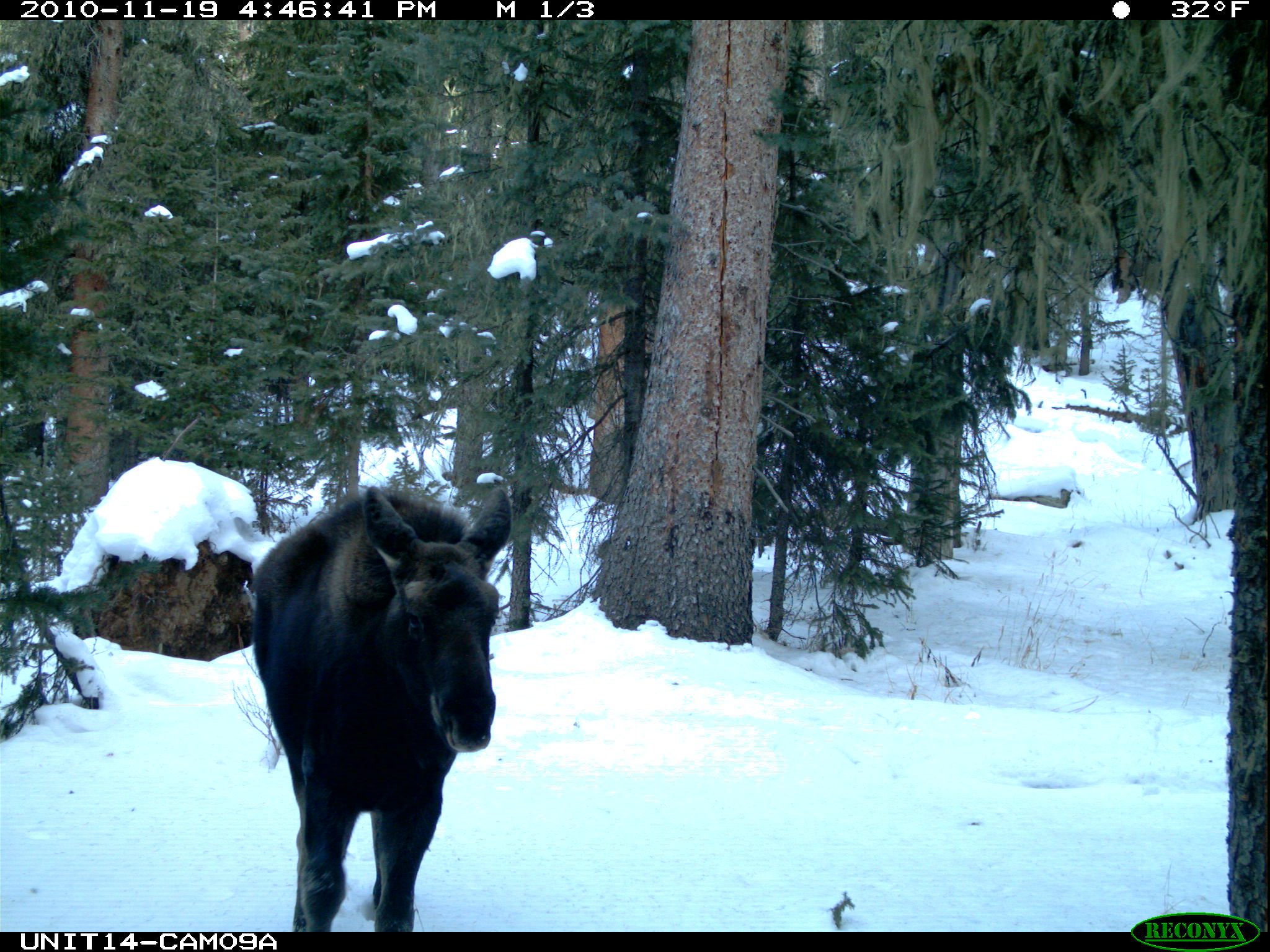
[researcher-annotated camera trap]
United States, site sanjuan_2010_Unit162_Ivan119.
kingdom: Animalia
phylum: Chordata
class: Mammalia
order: Artiodactyla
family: Cervidae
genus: Alces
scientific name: Alces alces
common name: moose